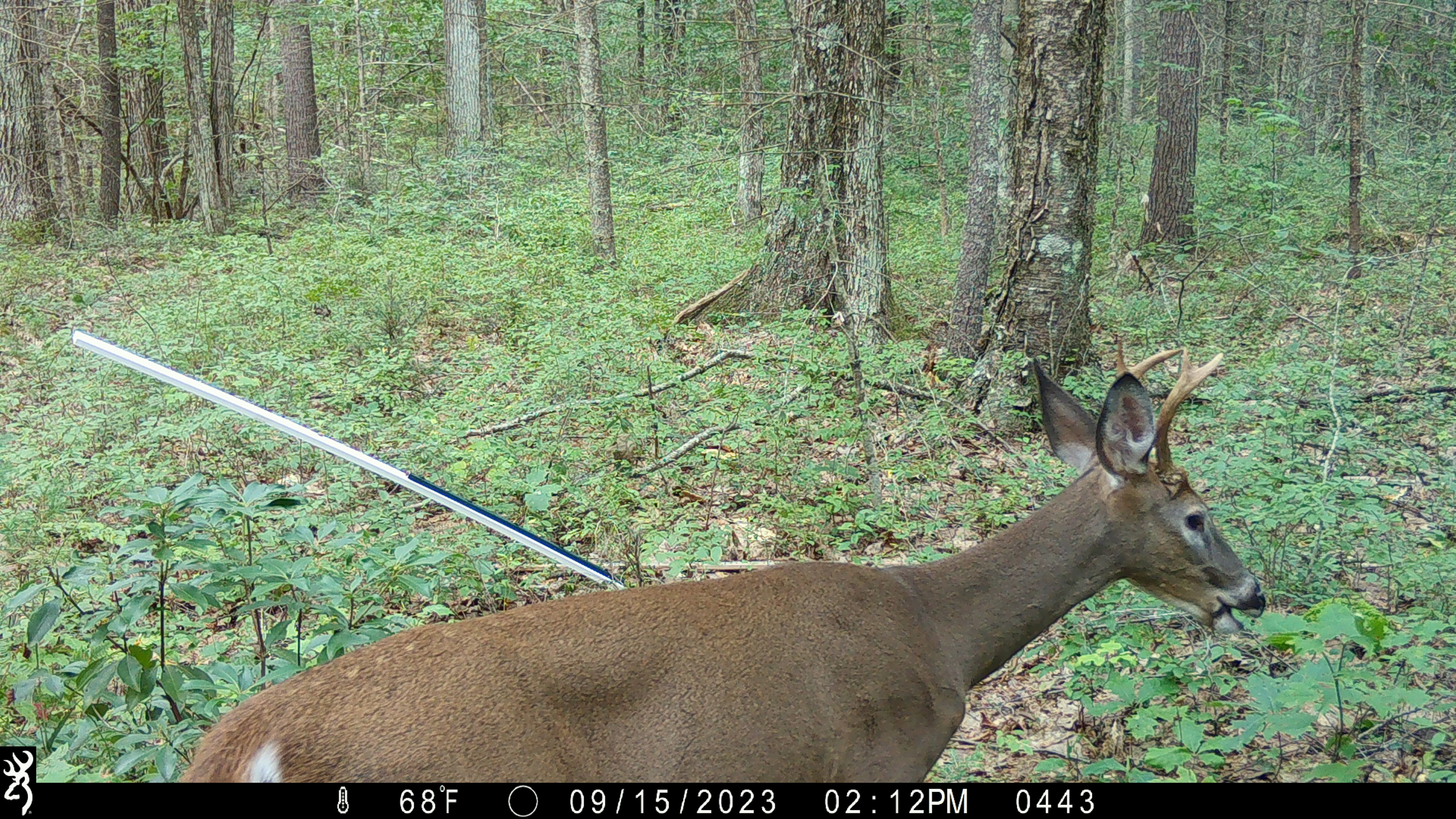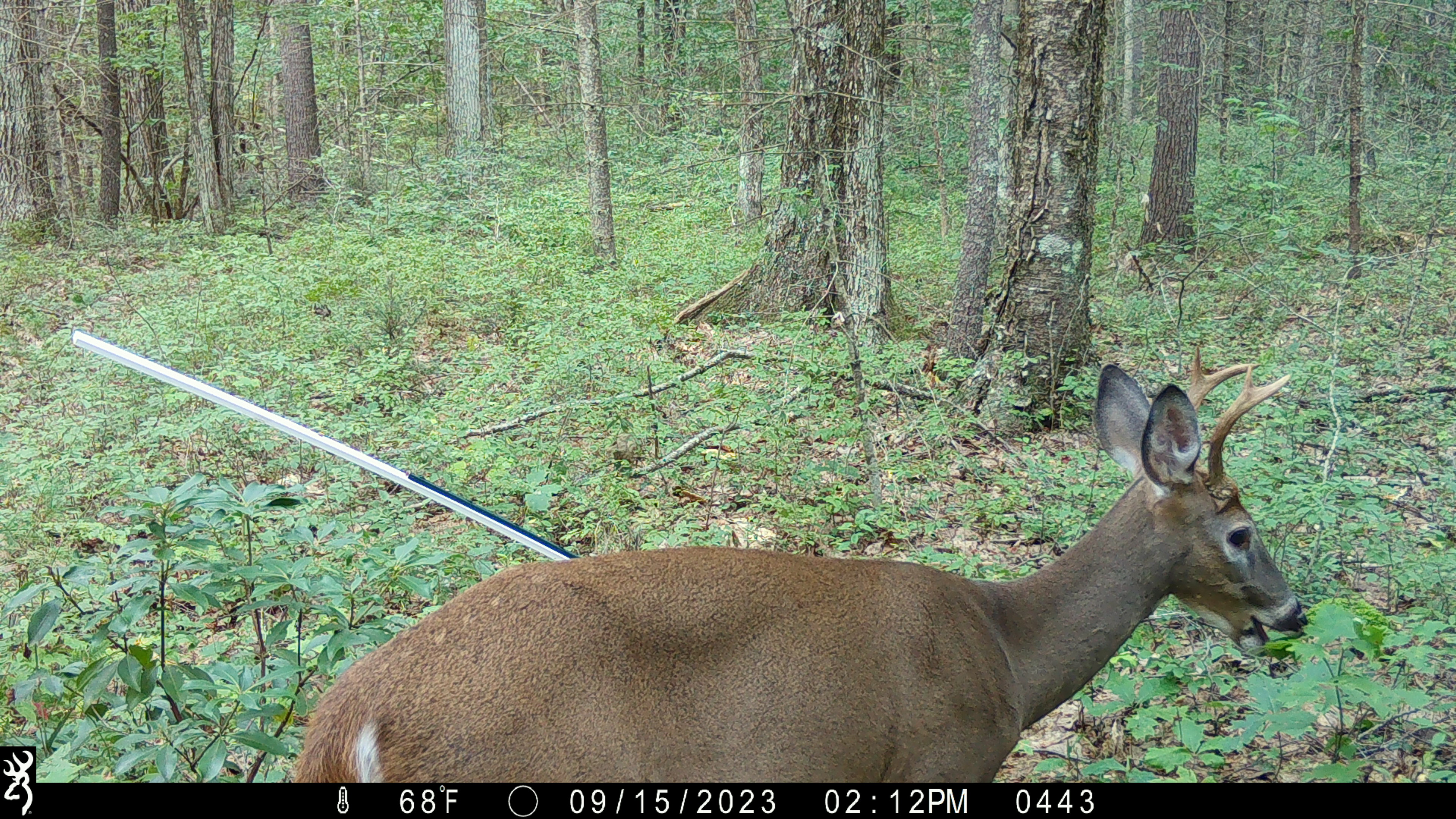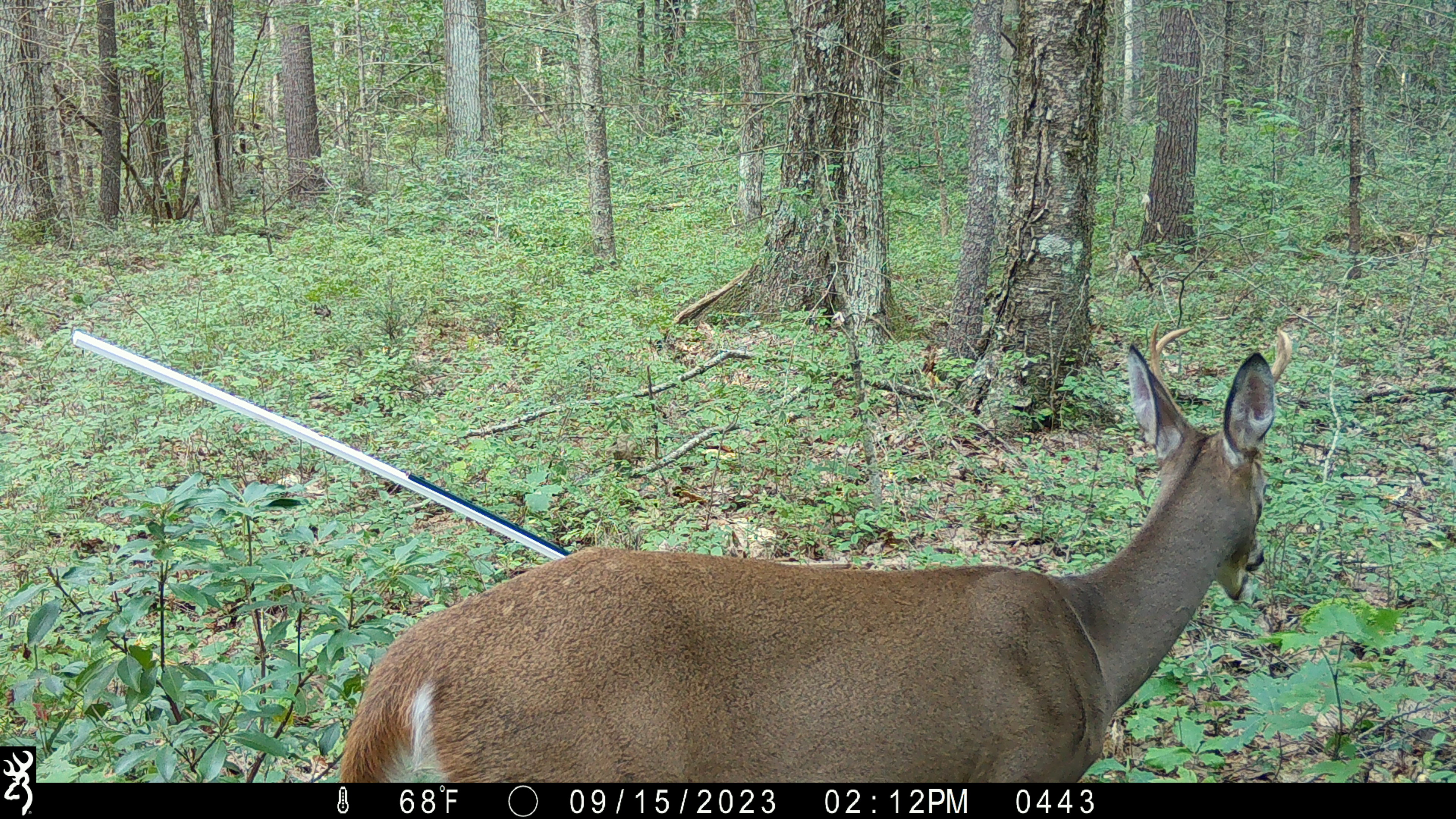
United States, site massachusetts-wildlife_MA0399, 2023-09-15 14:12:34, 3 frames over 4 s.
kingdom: Animalia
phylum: Chordata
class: Mammalia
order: Artiodactyla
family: Cervidae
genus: Odocoileus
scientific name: Odocoileus virginianus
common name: white-tailed deer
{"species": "white-tailed deer (Odocoileus virginianus)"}